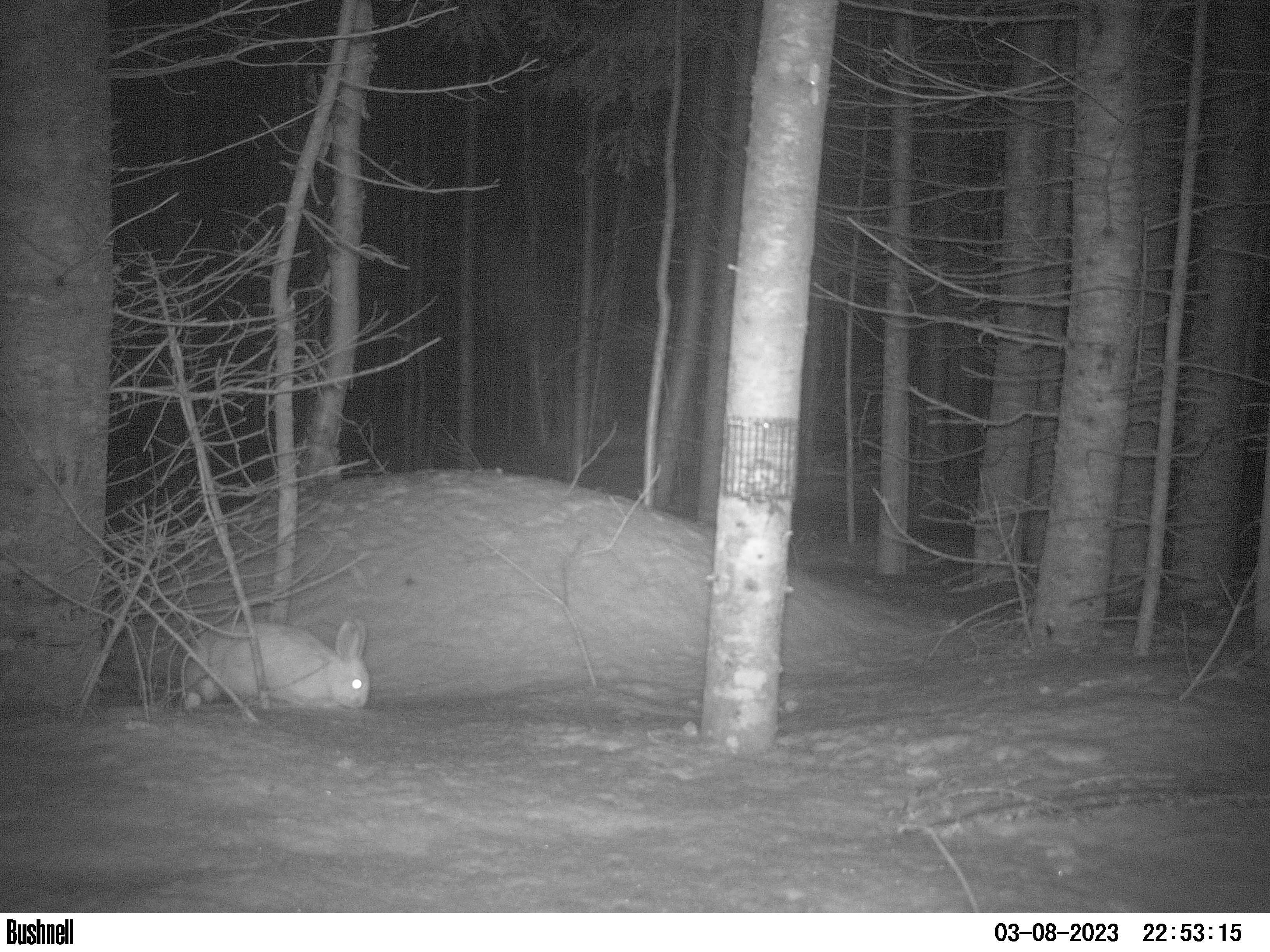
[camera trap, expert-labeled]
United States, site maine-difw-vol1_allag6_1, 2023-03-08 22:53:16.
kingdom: Animalia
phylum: Chordata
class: Mammalia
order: Lagomorpha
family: Leporidae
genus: Lepus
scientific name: Lepus americanus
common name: snowshoe hare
Snowshoe hare (Lepus americanus).